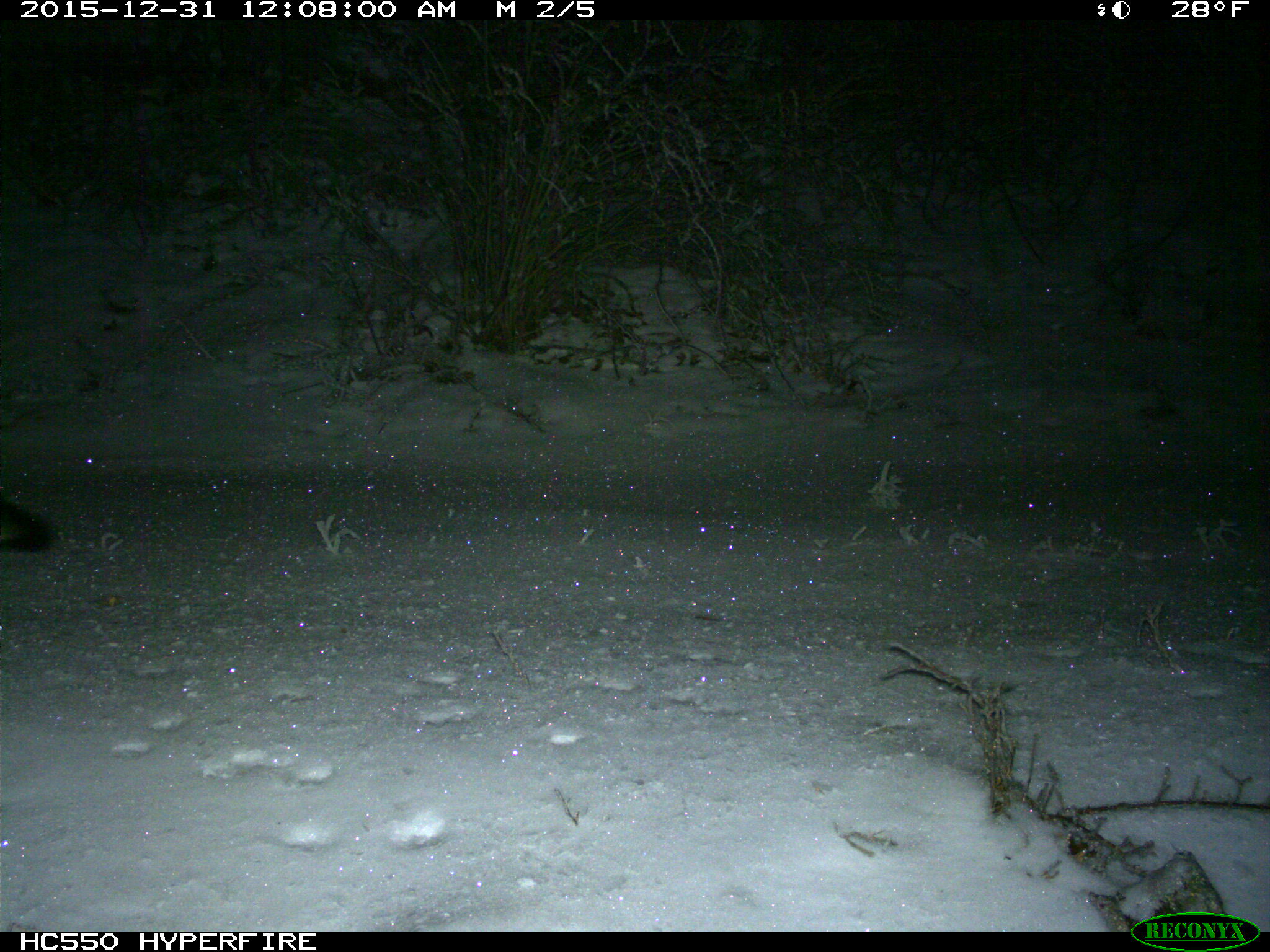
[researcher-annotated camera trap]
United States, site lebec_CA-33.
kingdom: Animalia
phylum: Chordata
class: Mammalia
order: Carnivora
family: Canidae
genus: Urocyon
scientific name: Urocyon cinereoargenteus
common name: gray fox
Urocyon cinereoargenteus (gray fox).